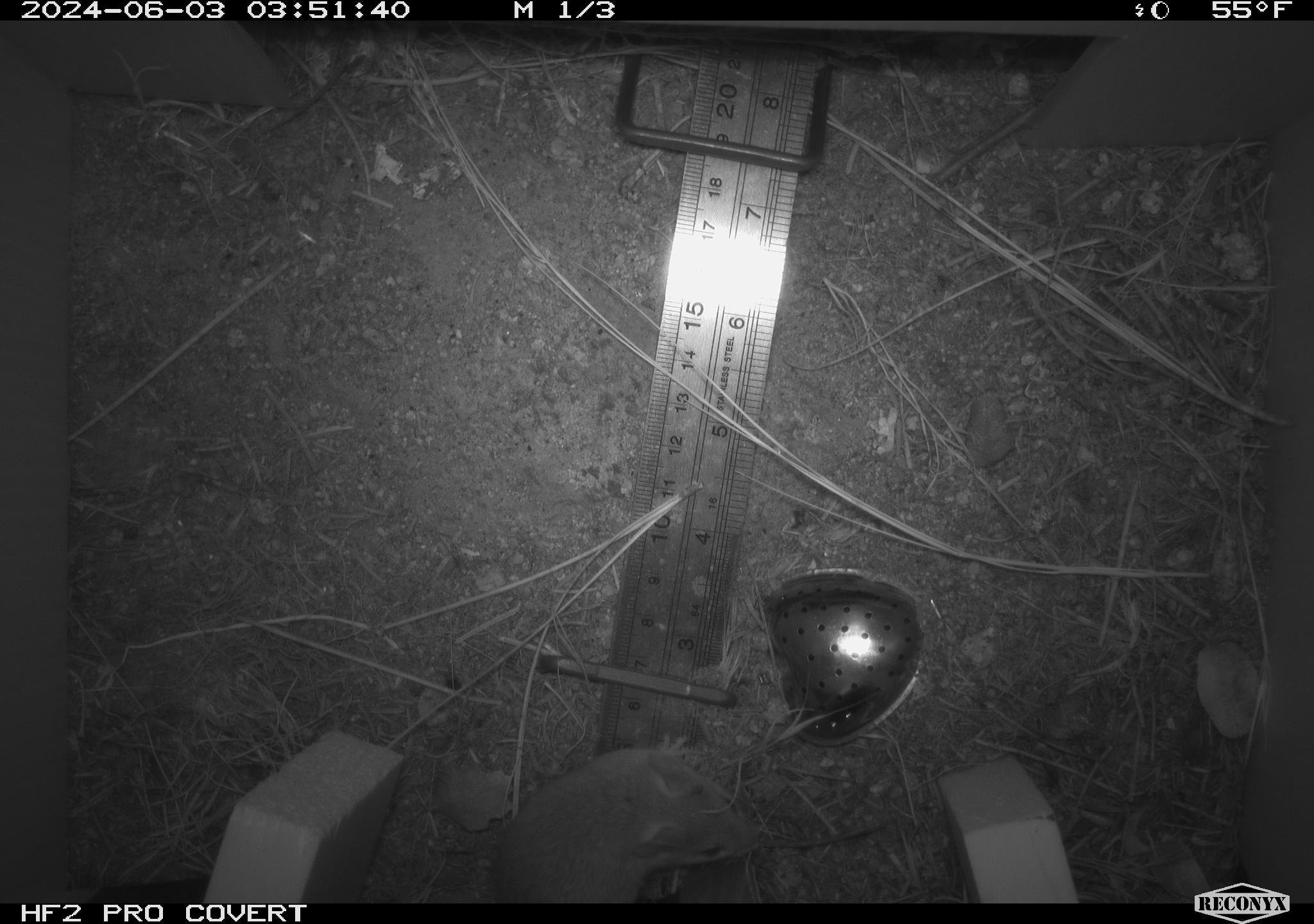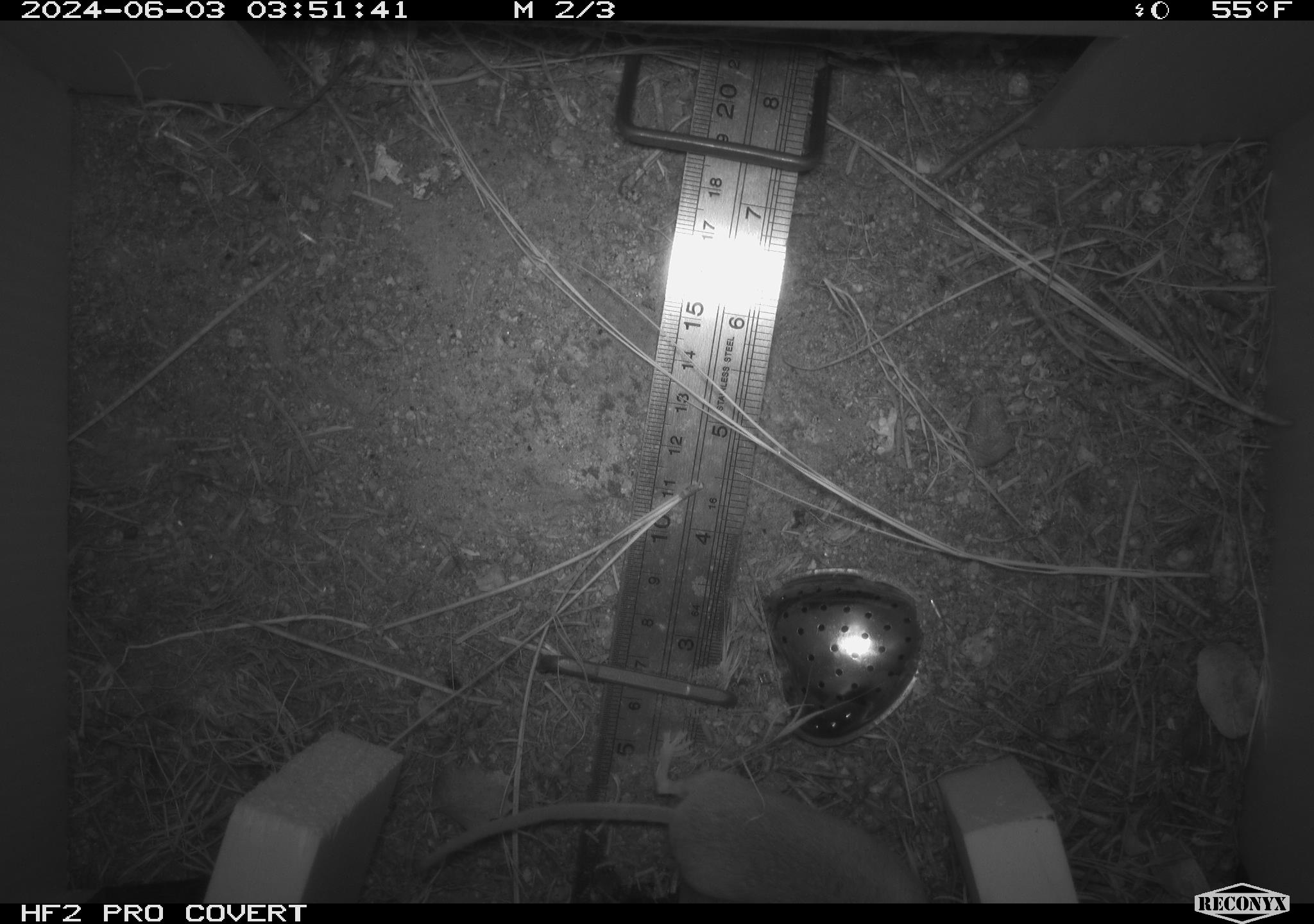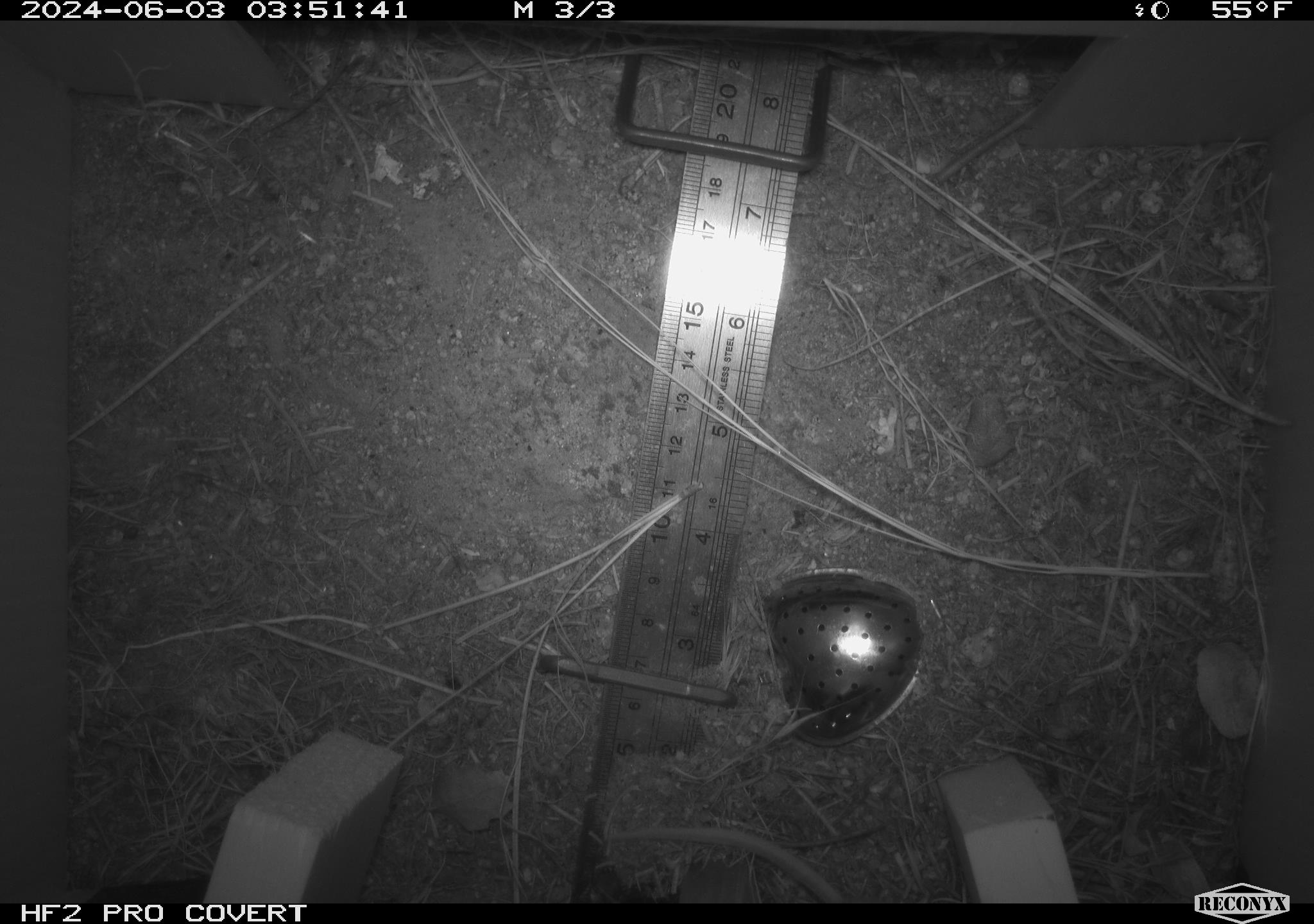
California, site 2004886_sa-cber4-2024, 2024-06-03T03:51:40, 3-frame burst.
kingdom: Animalia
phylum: Chordata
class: Mammalia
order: Rodentia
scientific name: Rodentia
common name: mouse species